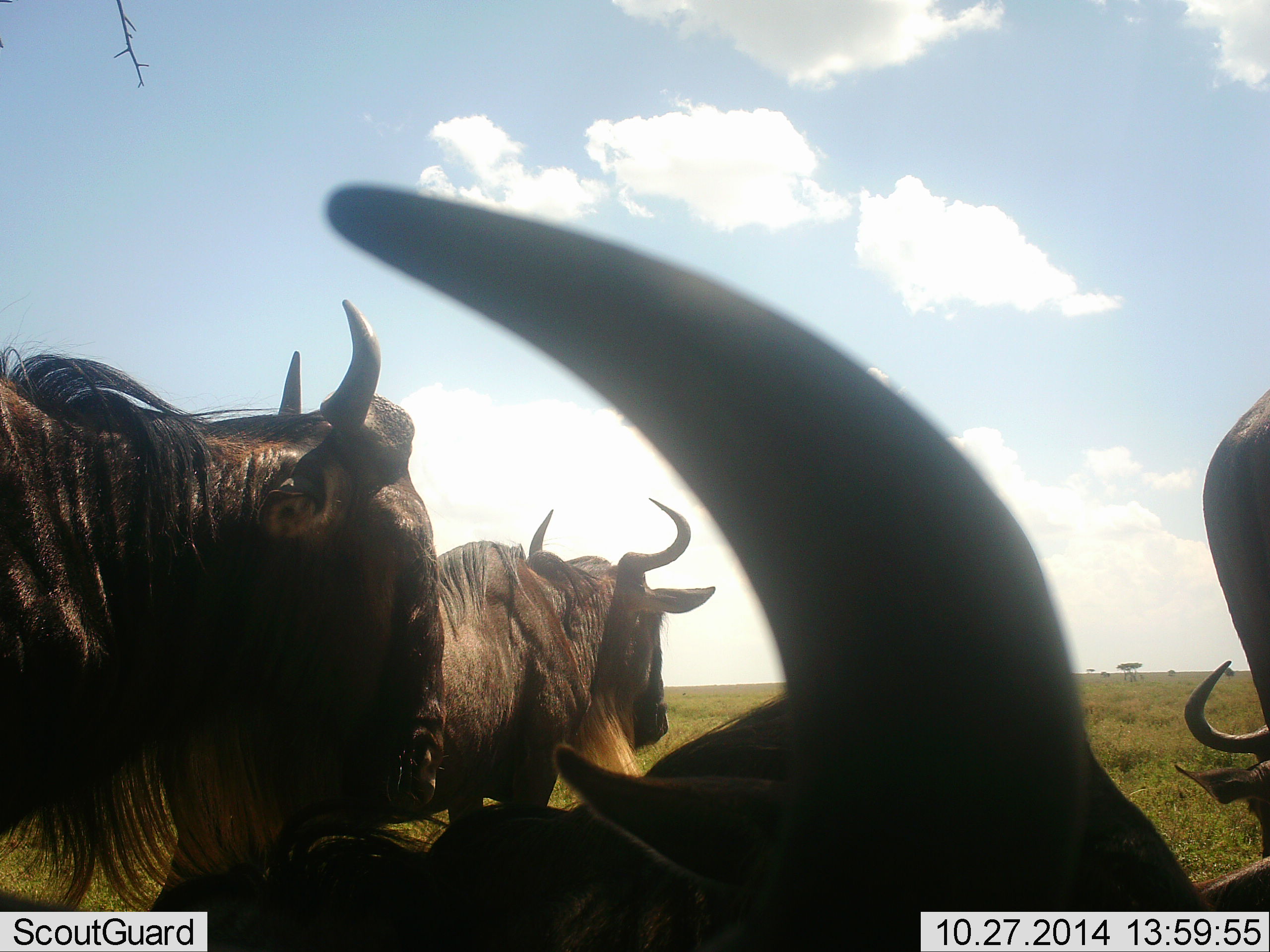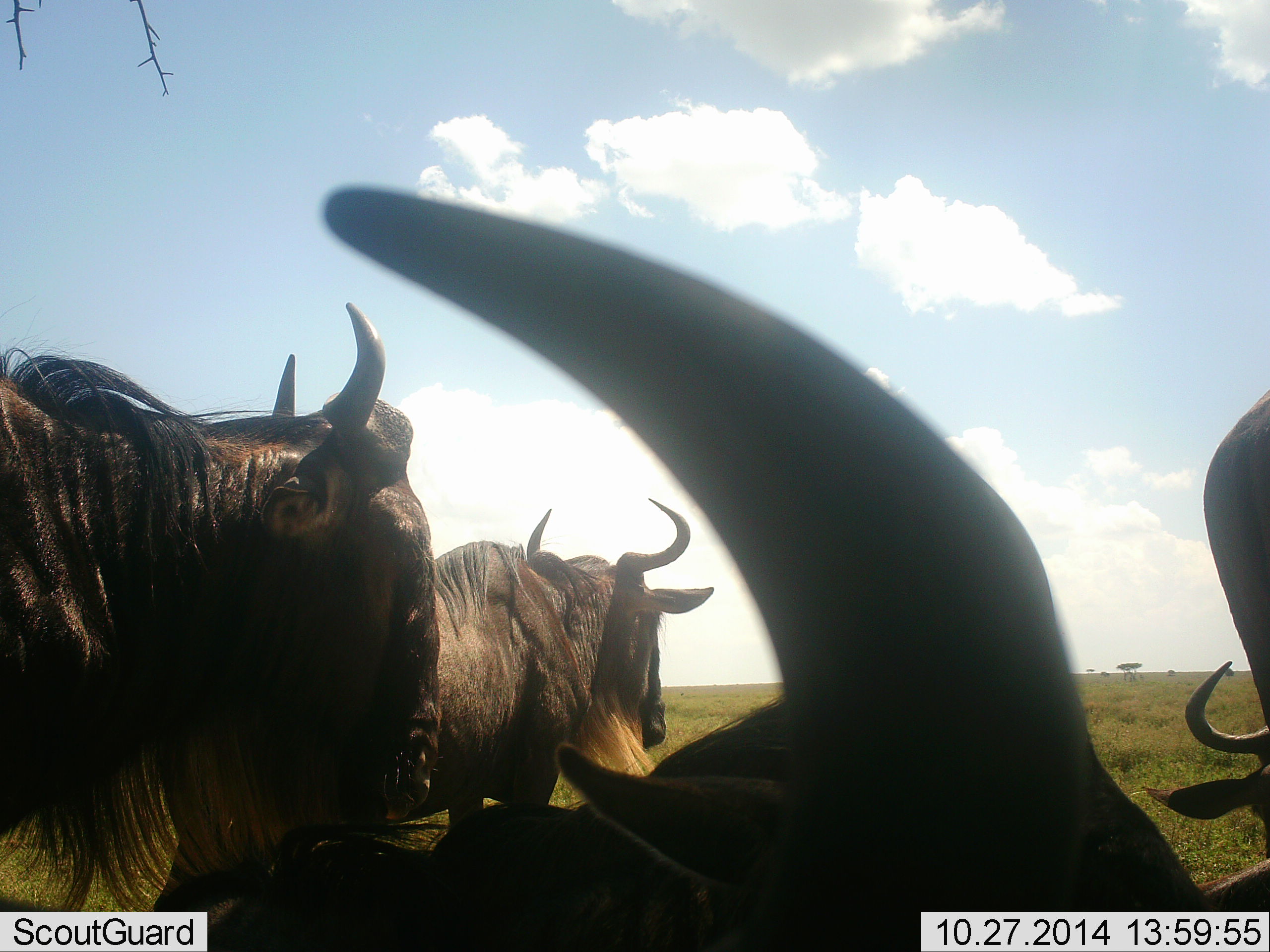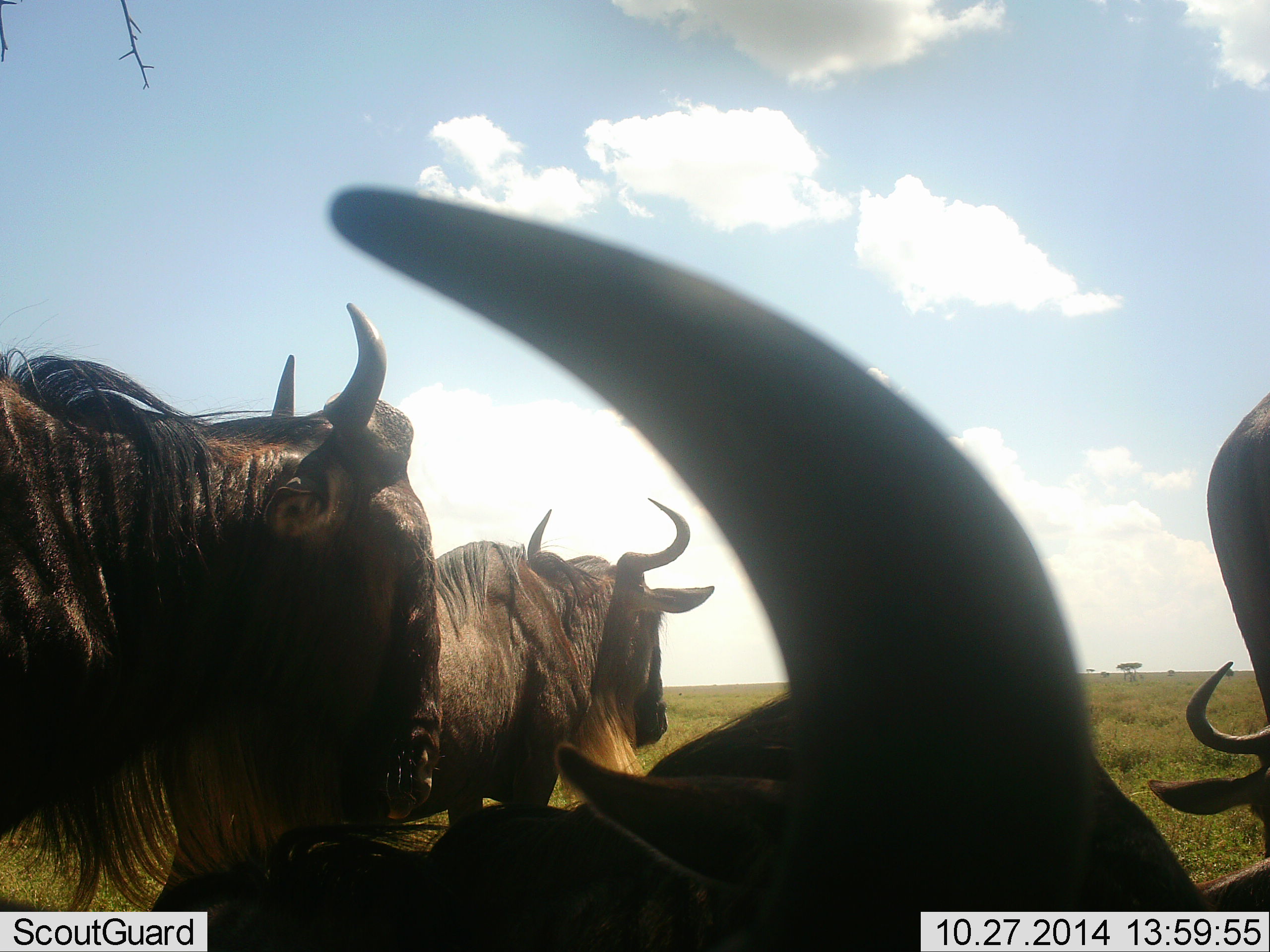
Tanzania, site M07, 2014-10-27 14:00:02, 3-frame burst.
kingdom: Animalia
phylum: Chordata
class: Mammalia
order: Artiodactyla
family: Bovidae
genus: Connochaetes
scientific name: Connochaetes taurinus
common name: blue wildebeest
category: wildebeest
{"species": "wildebeest (blue wildebeest) (Connochaetes taurinus)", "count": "4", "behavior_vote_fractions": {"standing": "90%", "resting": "30%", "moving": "10%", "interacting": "10%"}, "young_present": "0%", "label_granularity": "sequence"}